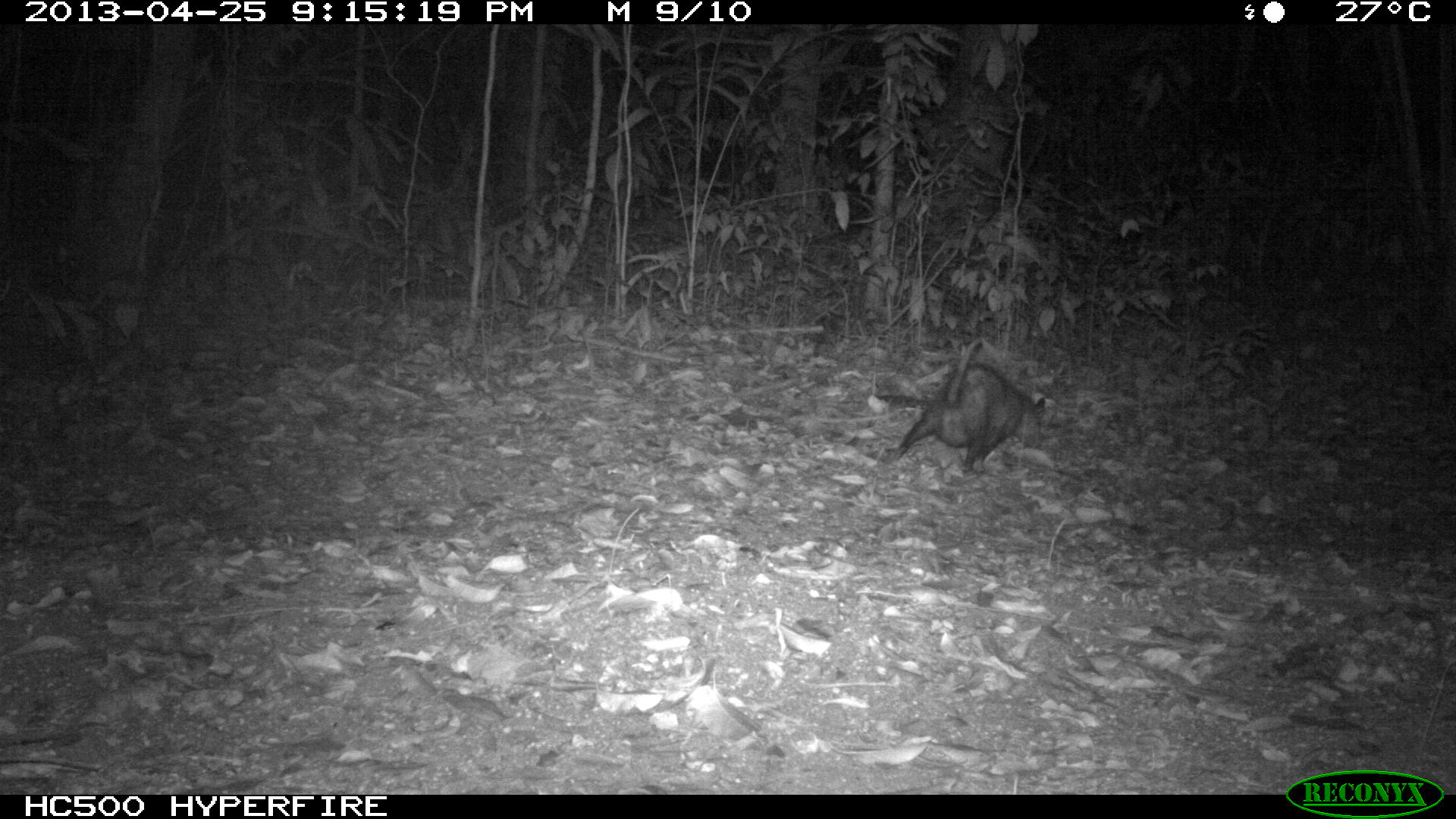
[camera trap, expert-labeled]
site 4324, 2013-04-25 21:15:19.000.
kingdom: Animalia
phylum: Chordata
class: Mammalia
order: Didelphimorphia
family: Didelphidae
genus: Didelphis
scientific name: Didelphis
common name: american opossums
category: didelphis sp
Didelphis sp (american opossums) (Didelphis), count 1, sex female.